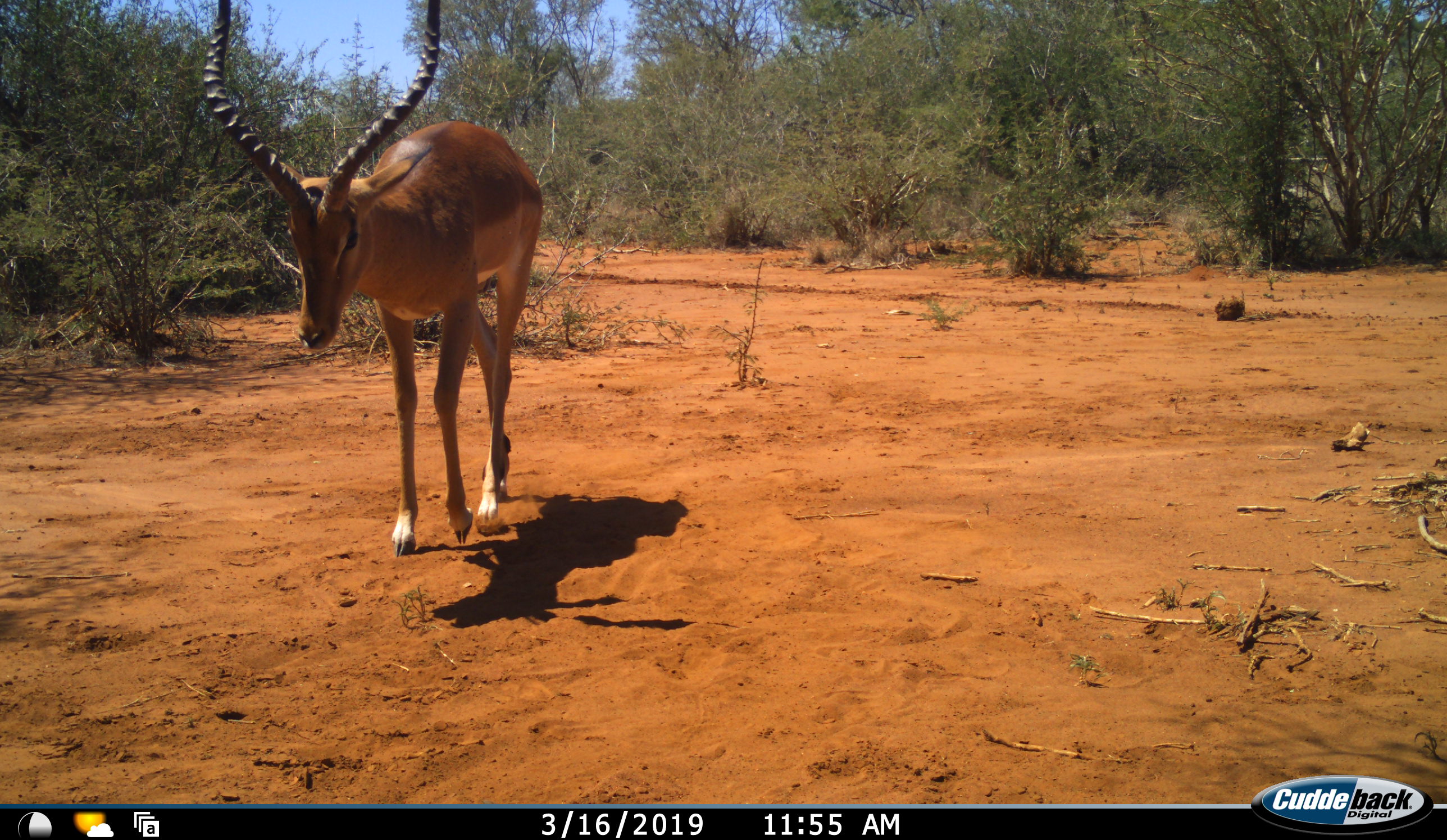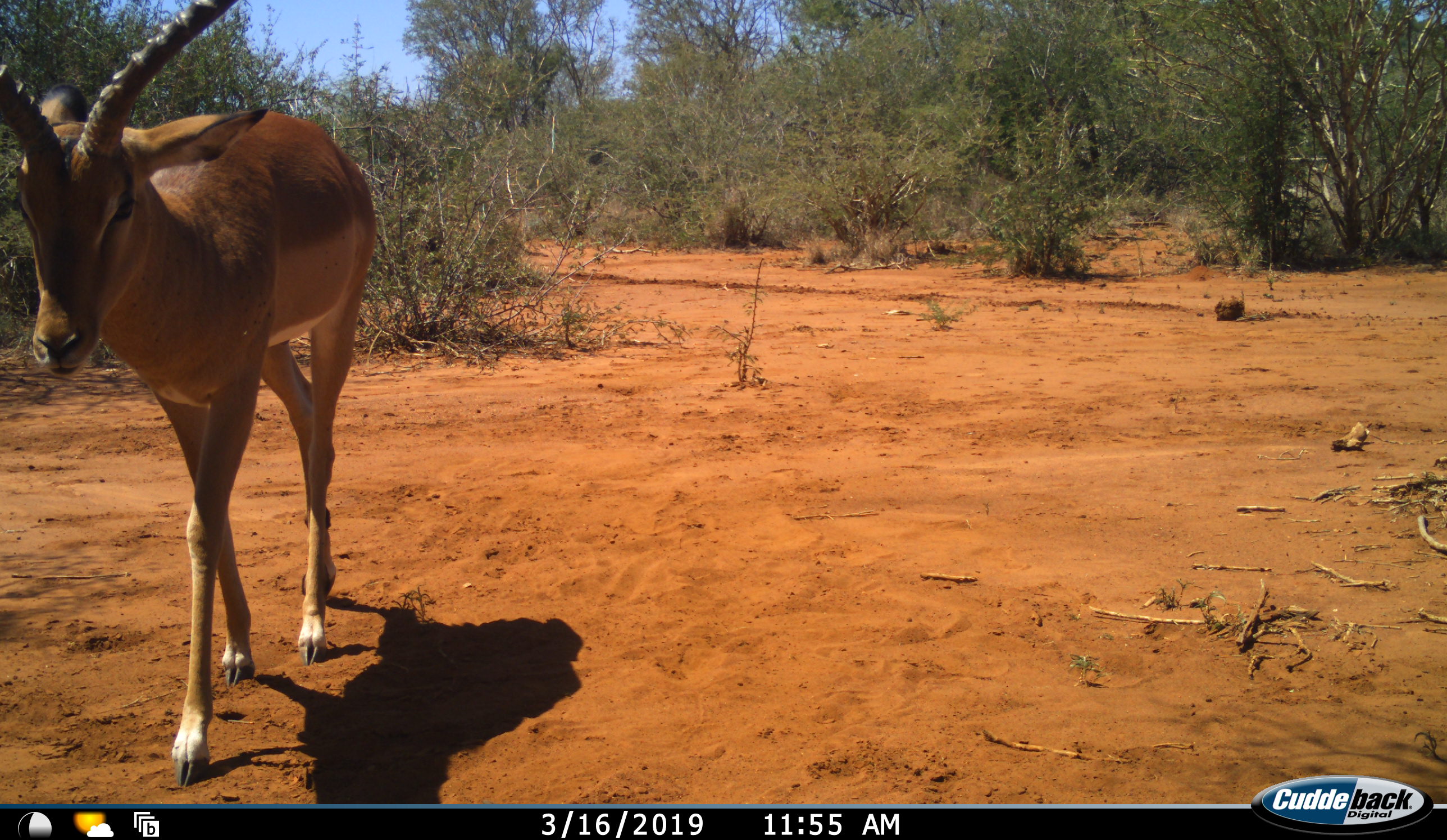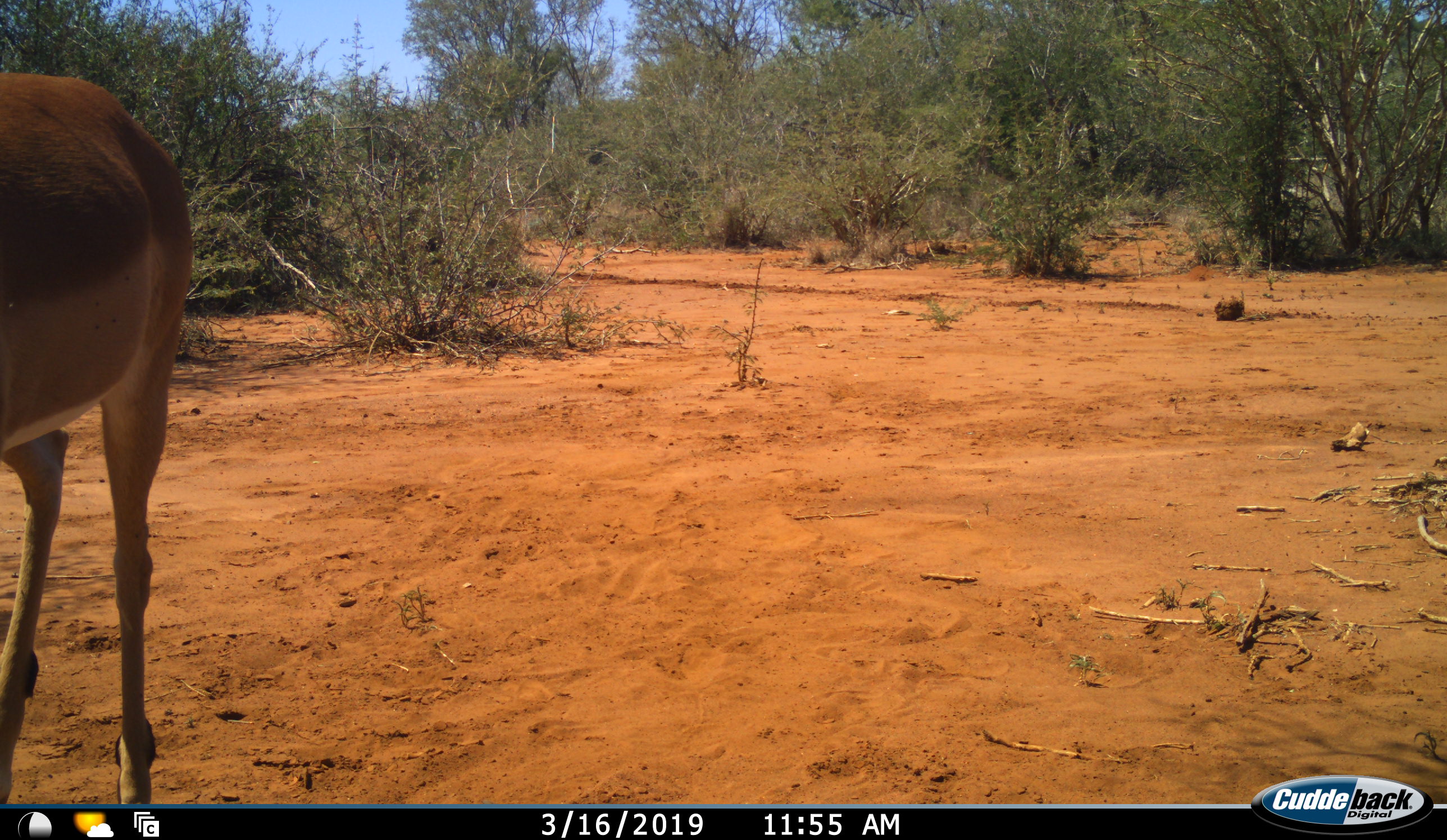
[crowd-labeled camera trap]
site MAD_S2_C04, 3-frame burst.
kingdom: Animalia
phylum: Chordata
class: Mammalia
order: Artiodactyla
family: Bovidae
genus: Aepyceros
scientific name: Aepyceros melampus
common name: impala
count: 1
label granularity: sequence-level